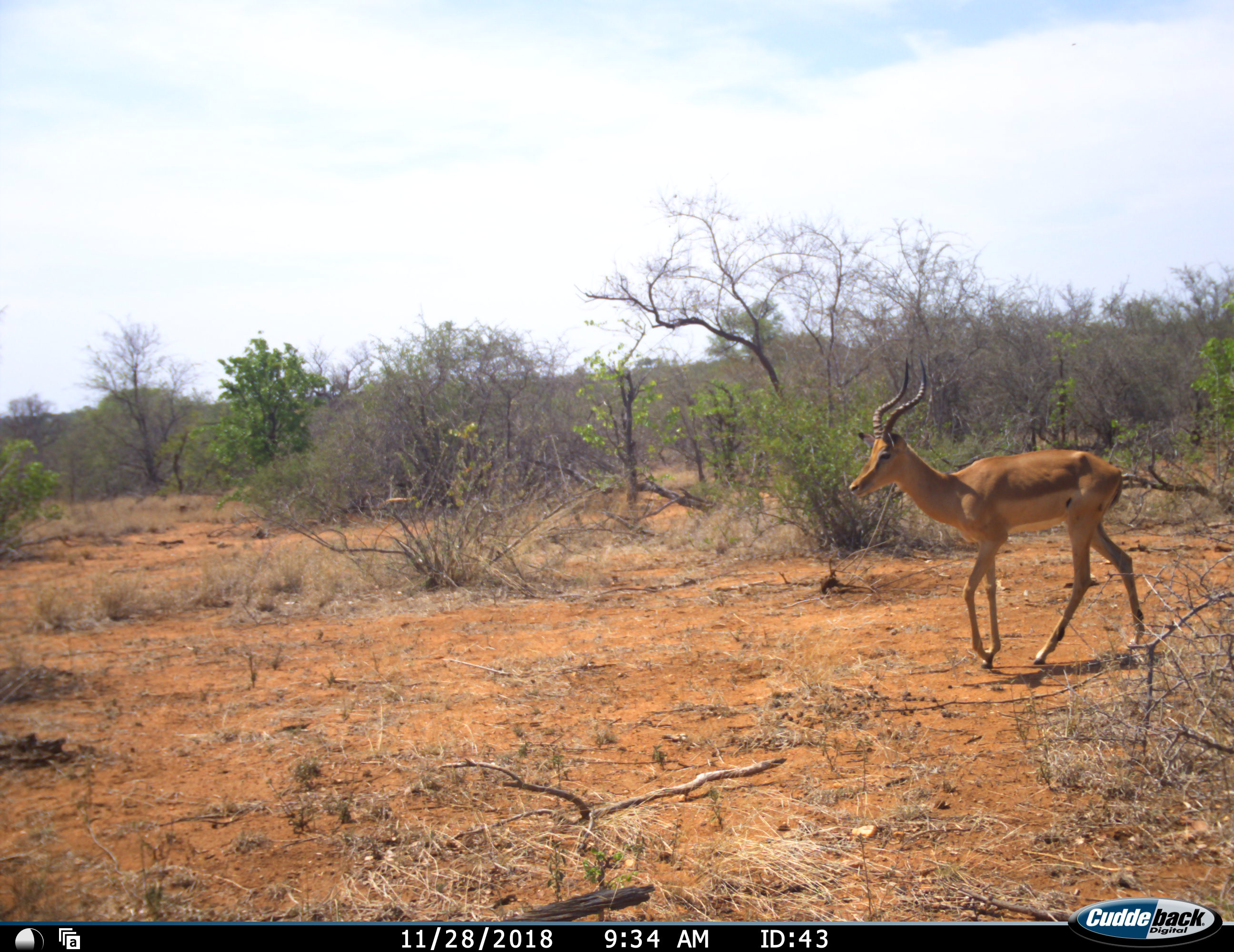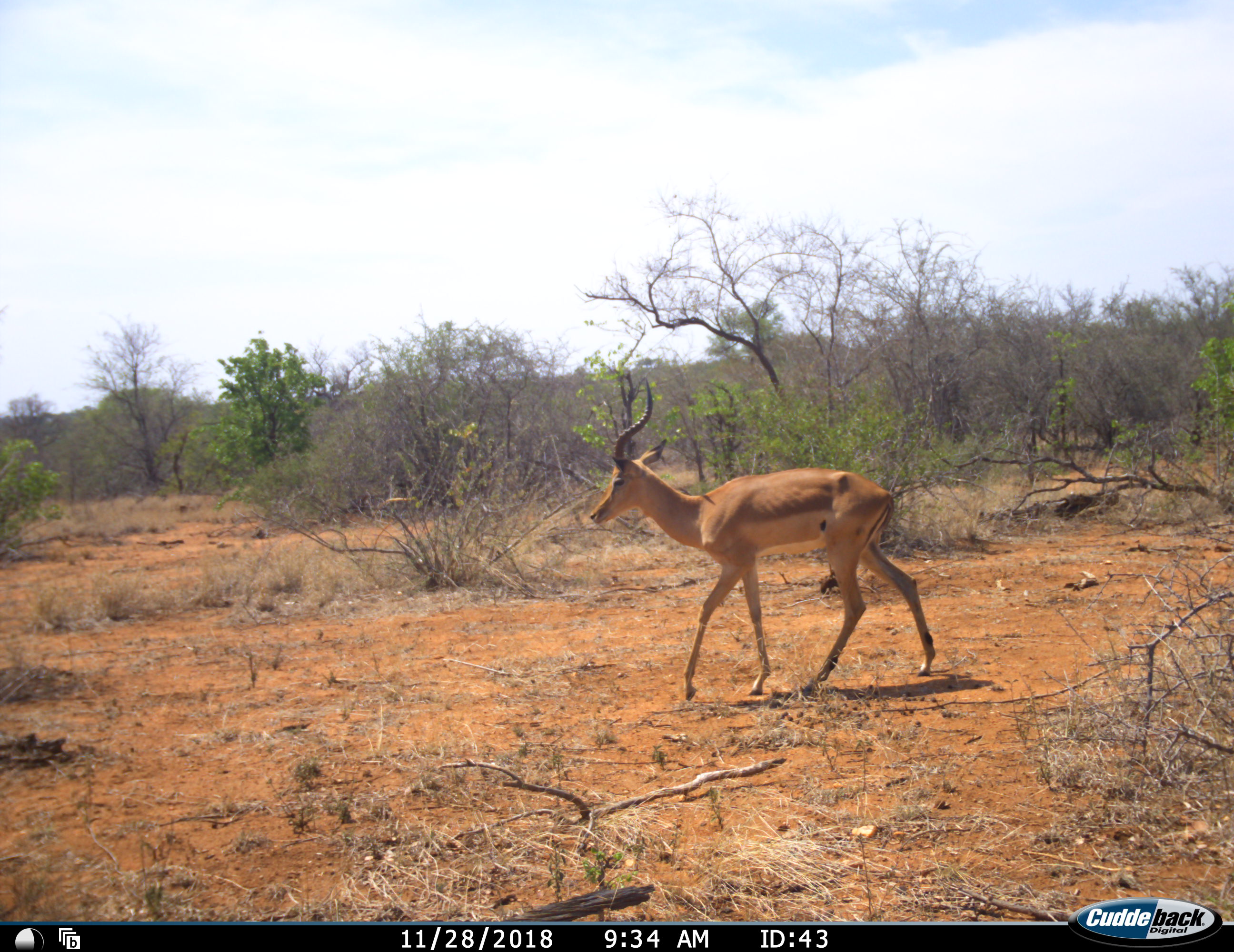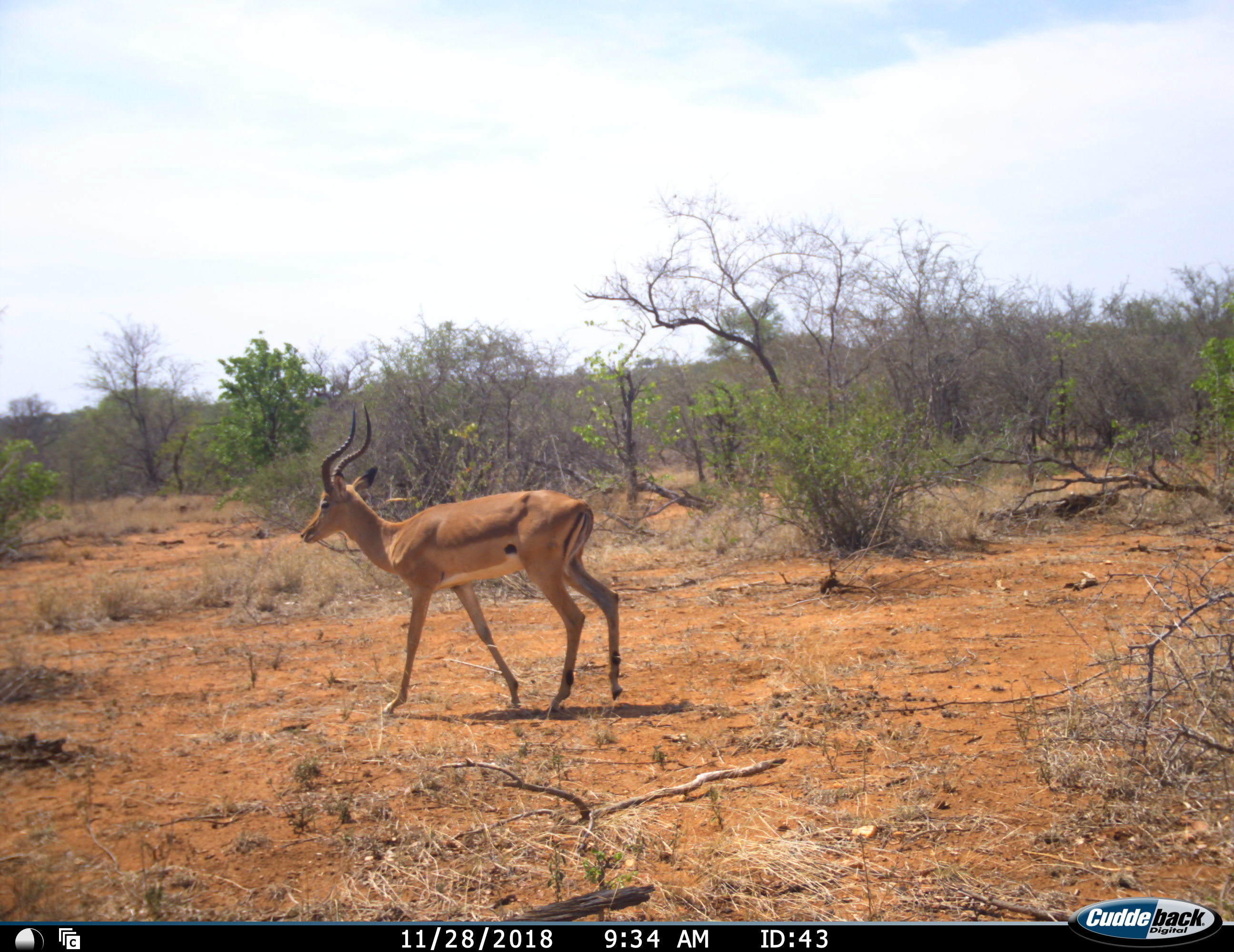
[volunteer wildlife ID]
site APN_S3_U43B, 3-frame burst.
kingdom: Animalia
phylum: Chordata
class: Mammalia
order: Artiodactyla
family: Bovidae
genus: Aepyceros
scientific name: Aepyceros melampus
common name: impala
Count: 1.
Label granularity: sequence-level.